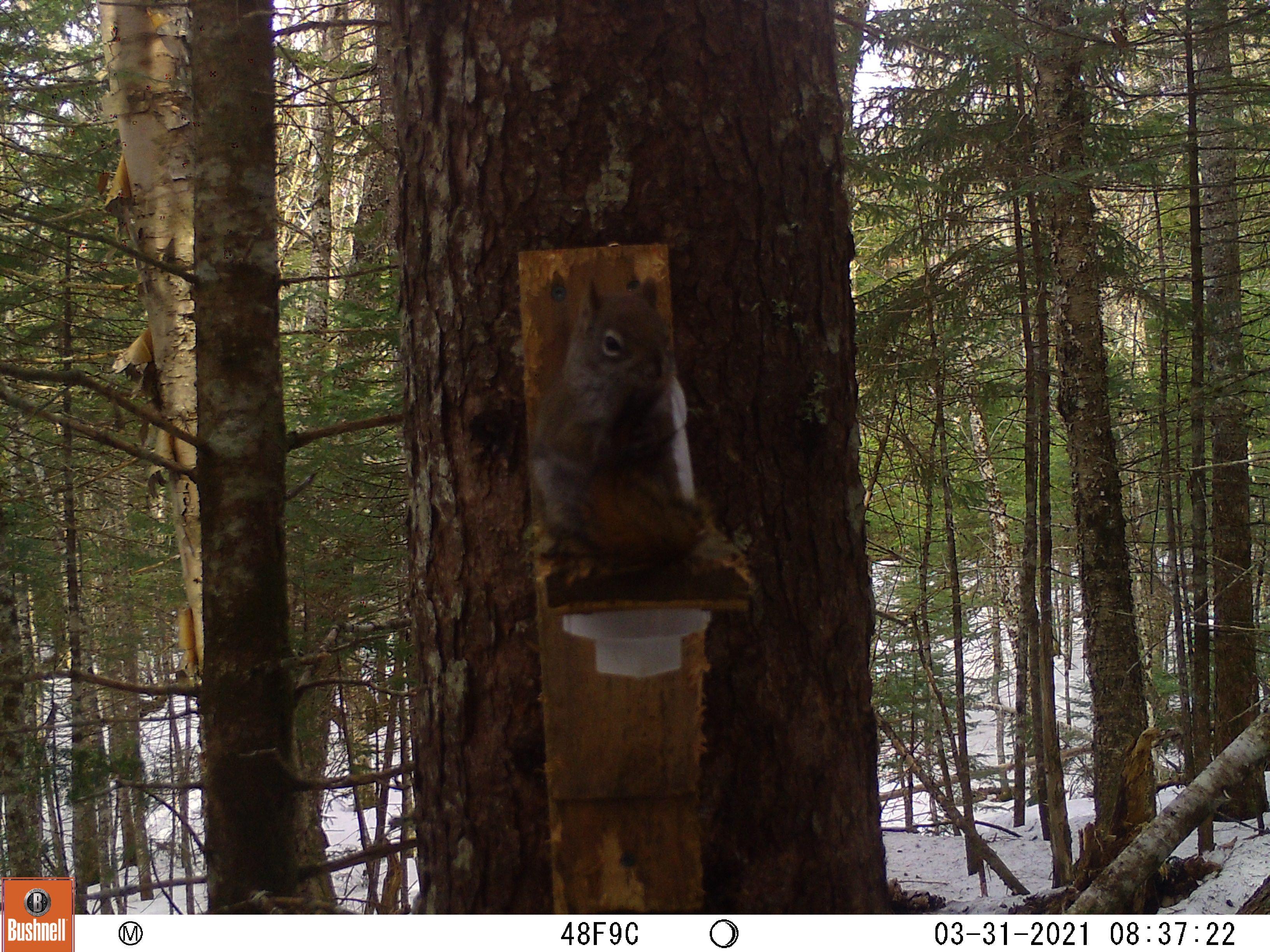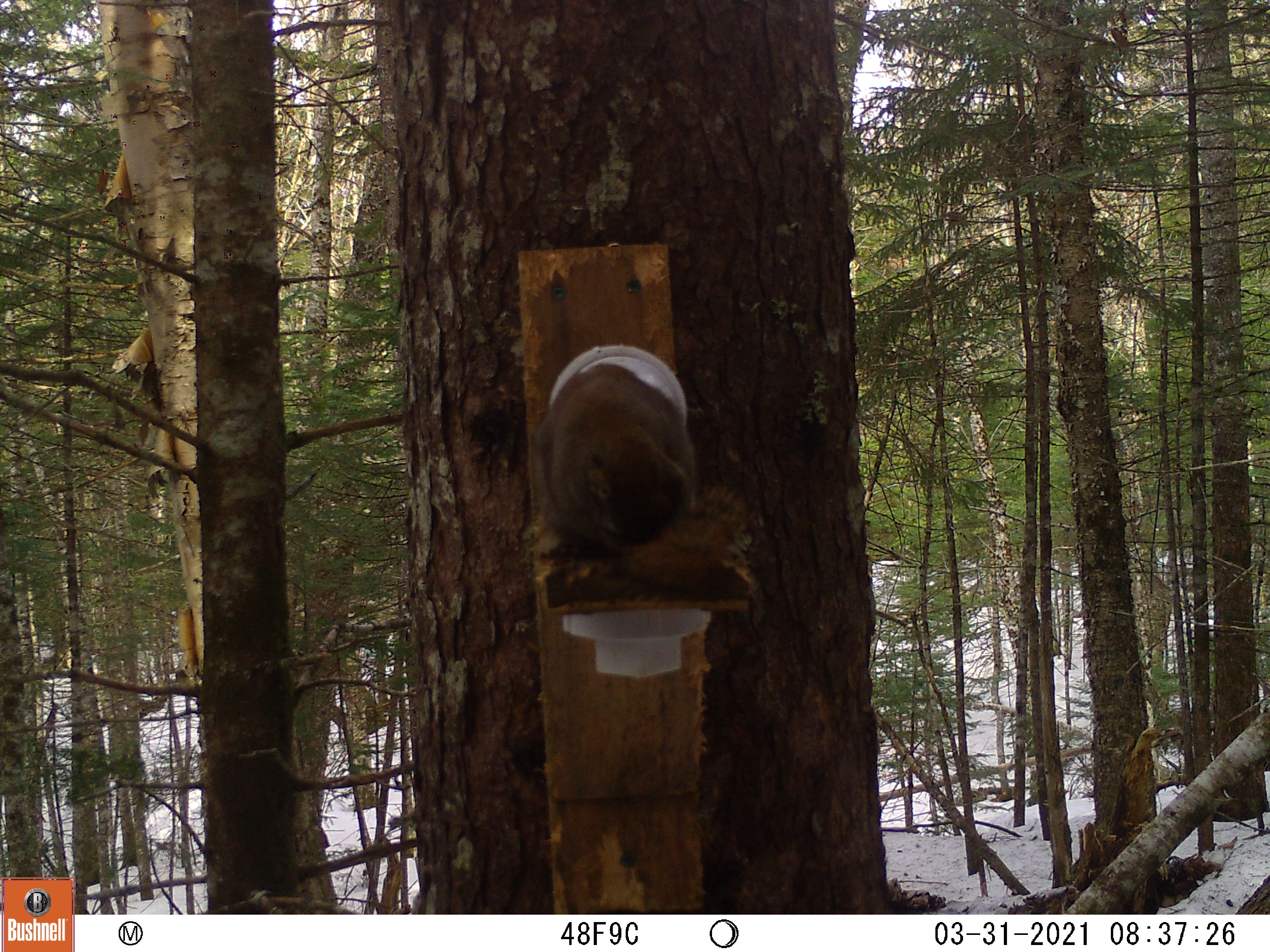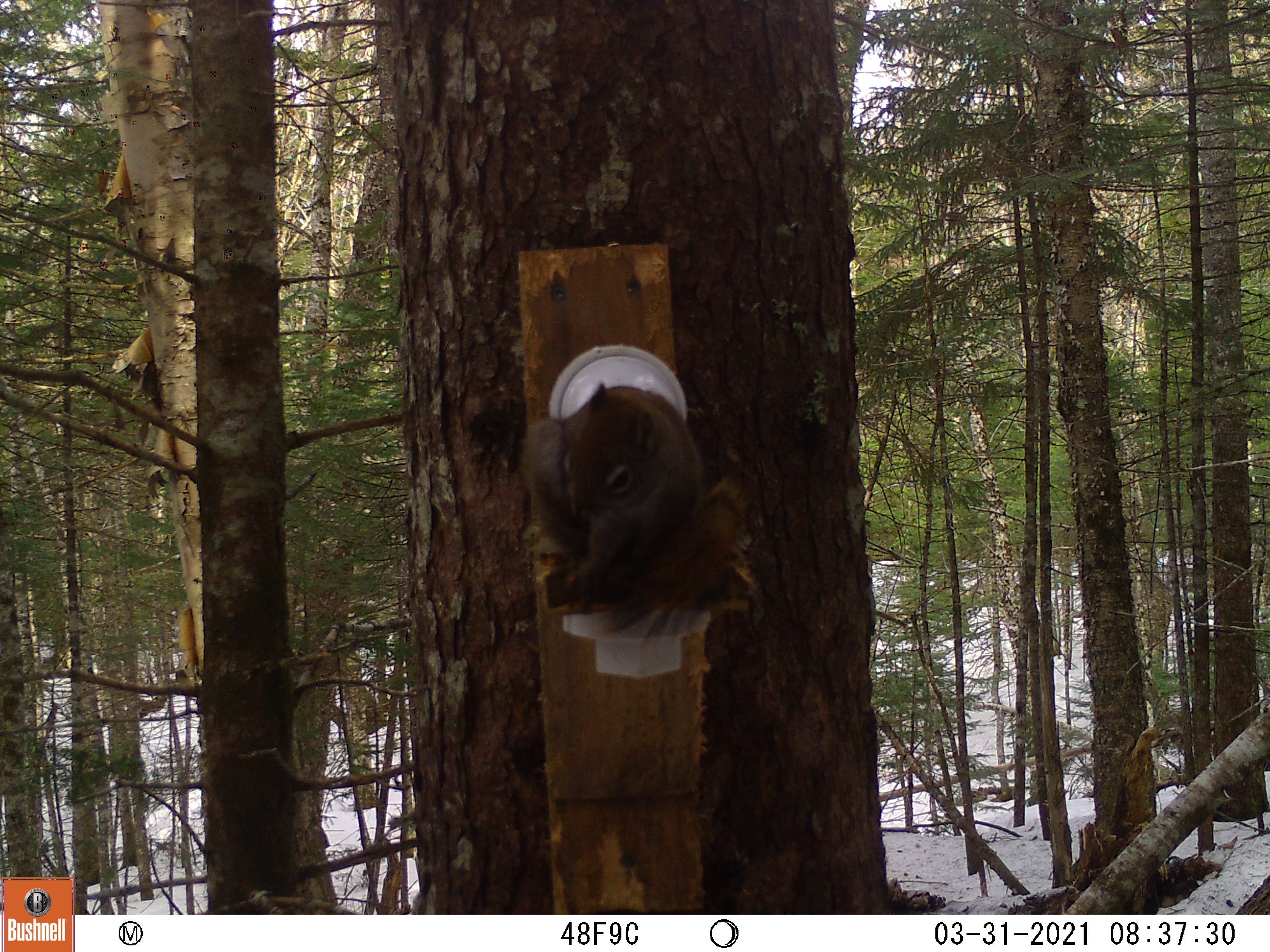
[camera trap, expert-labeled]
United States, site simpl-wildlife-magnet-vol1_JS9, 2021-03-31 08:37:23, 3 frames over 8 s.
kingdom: Animalia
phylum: Chordata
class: Mammalia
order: Rodentia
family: Sciuridae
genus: Tamiasciurus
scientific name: Tamiasciurus hudsonicus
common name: red squirrel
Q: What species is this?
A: Red squirrel (Tamiasciurus hudsonicus).